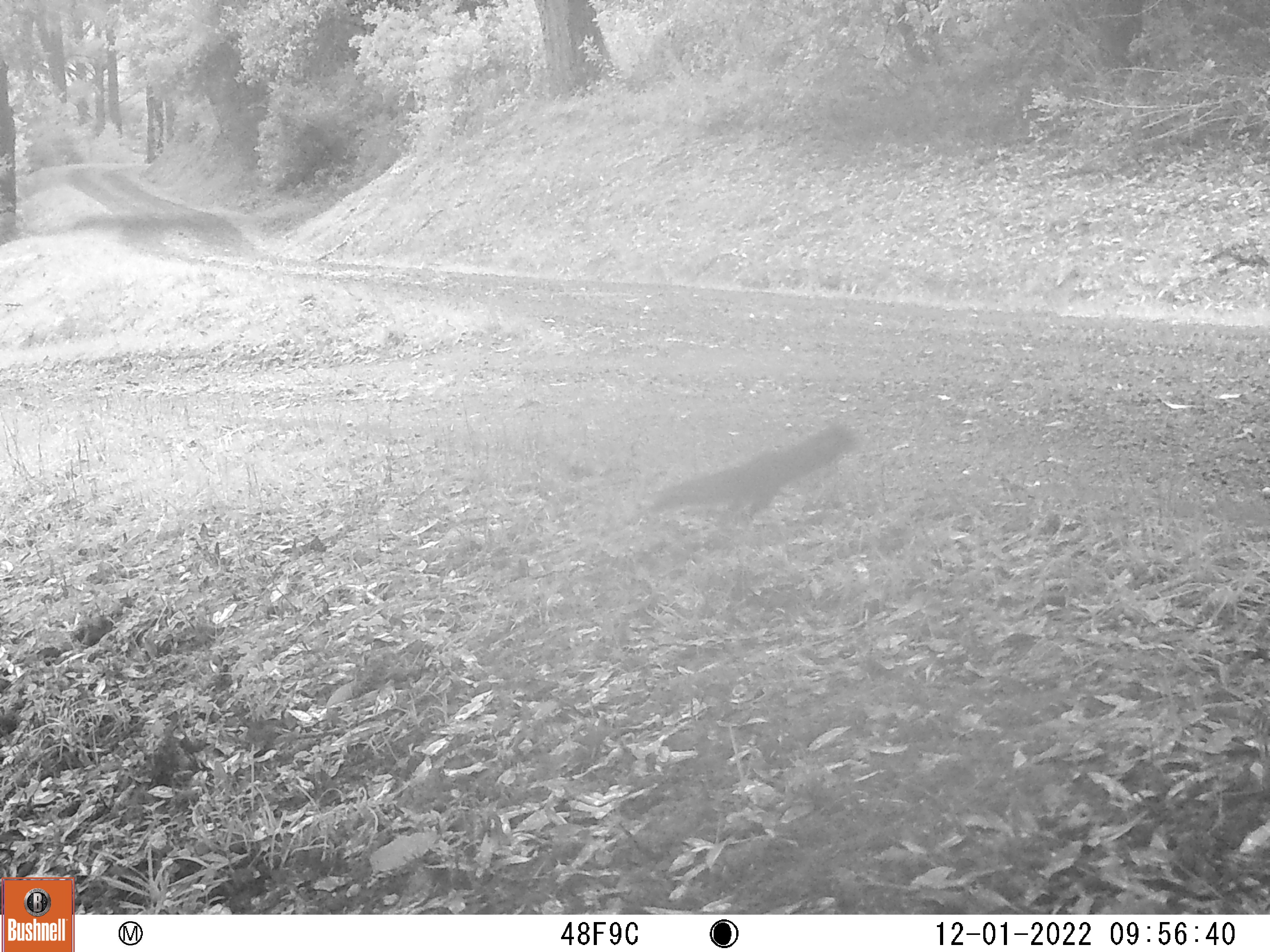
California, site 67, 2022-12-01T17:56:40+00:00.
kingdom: Animalia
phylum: Chordata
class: Aves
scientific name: Aves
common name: bird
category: unknown bird